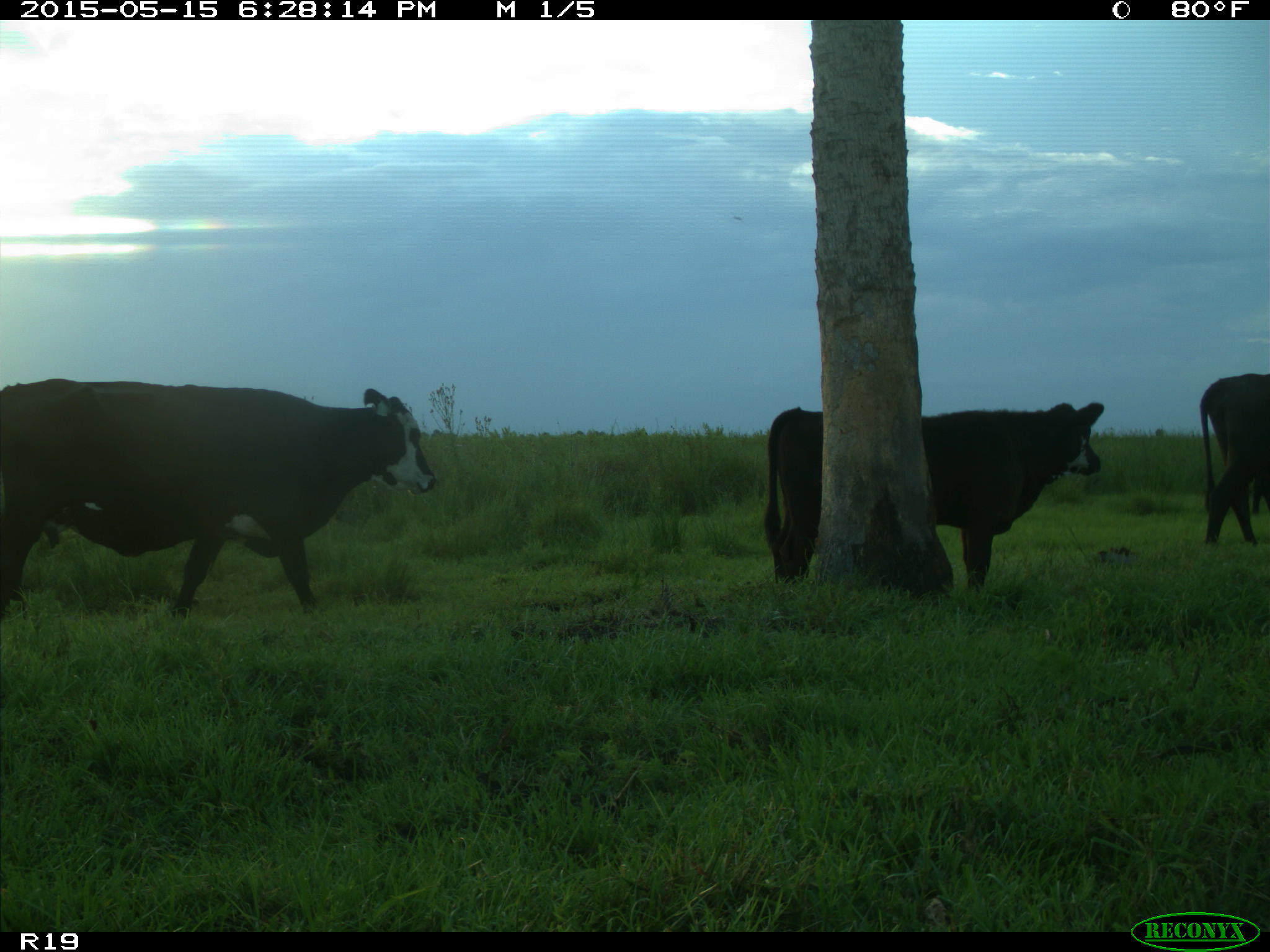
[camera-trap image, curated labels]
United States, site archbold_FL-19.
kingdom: Animalia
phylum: Chordata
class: Mammalia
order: Artiodactyla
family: Bovidae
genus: Bos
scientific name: Bos taurus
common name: domestic cow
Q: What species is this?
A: Bos taurus (domestic cow).